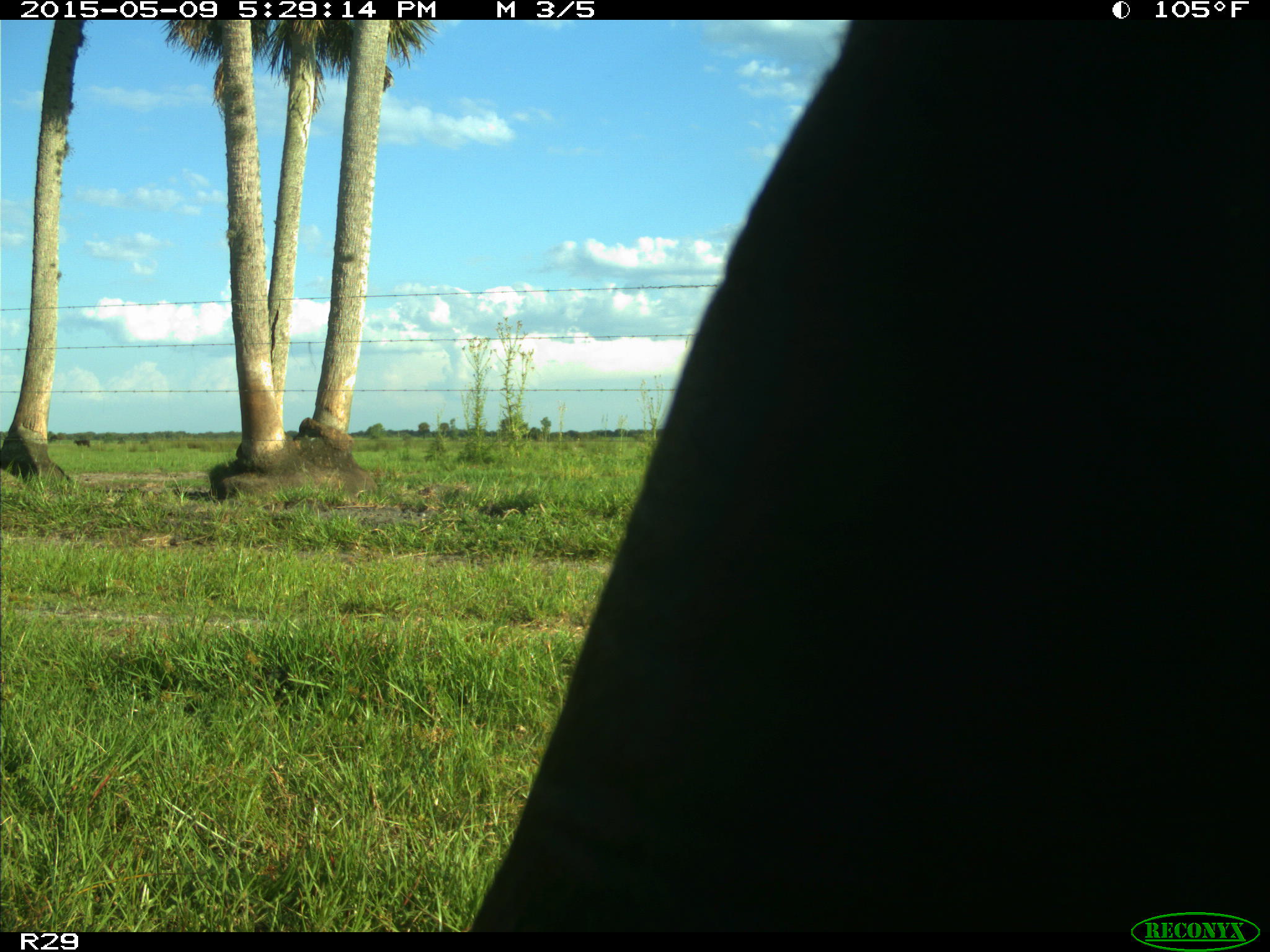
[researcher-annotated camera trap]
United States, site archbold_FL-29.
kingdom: Animalia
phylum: Chordata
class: Mammalia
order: Artiodactyla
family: Bovidae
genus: Bos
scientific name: Bos taurus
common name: domestic cow